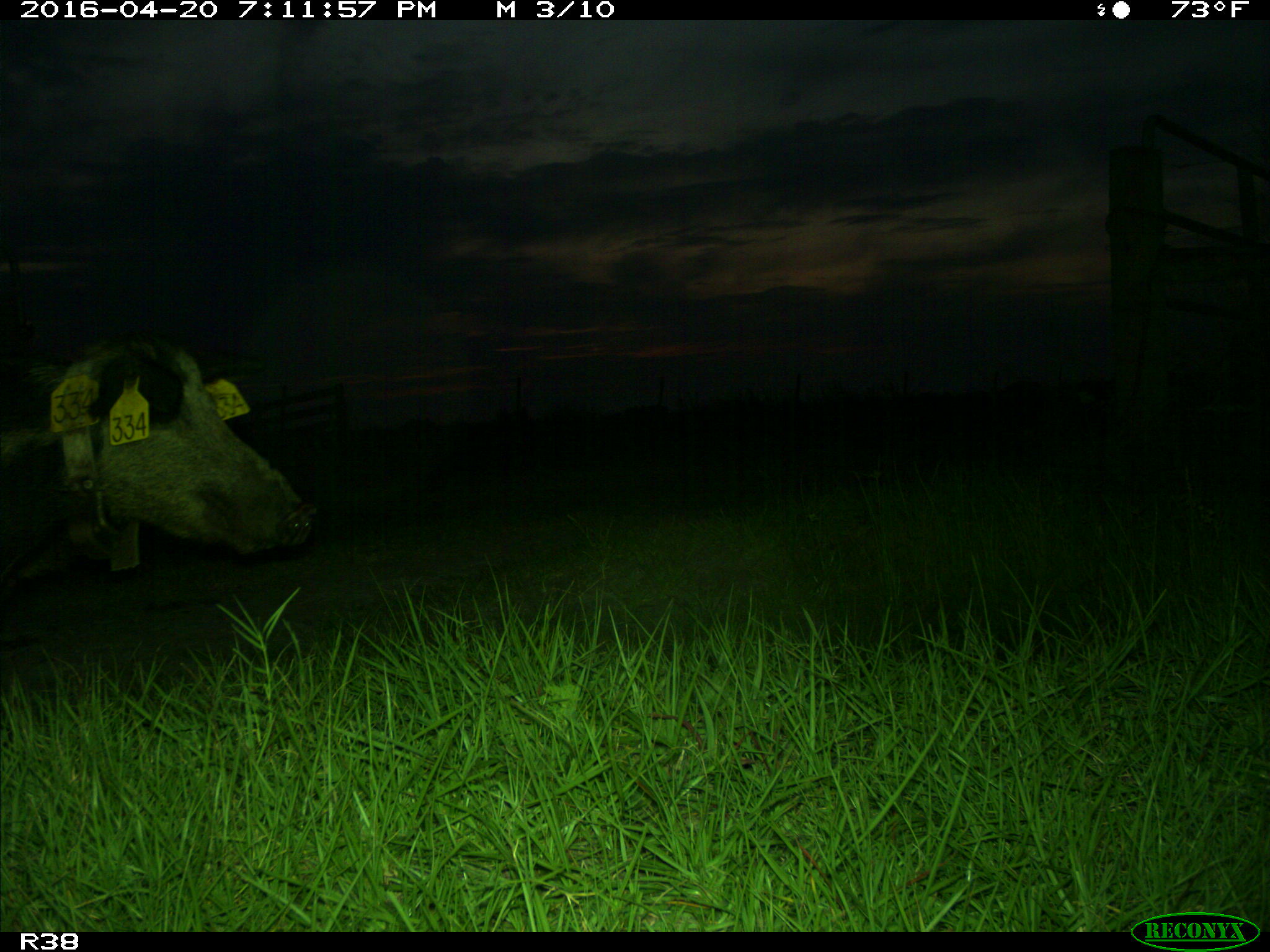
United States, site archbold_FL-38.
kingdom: Animalia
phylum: Chordata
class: Mammalia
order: Artiodactyla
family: Suidae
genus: Sus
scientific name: Sus scrofa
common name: wild boar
Sus scrofa (wild boar).